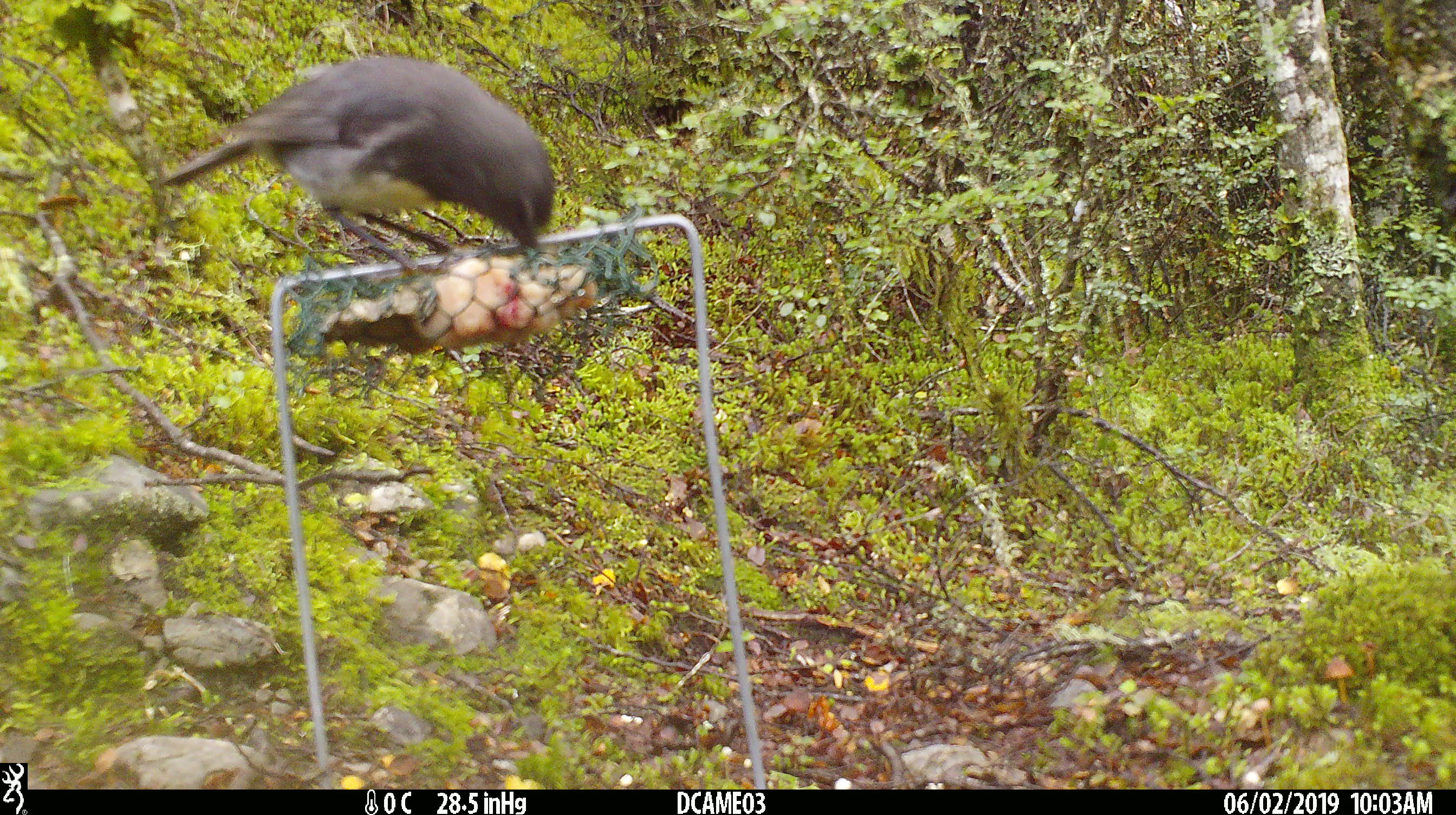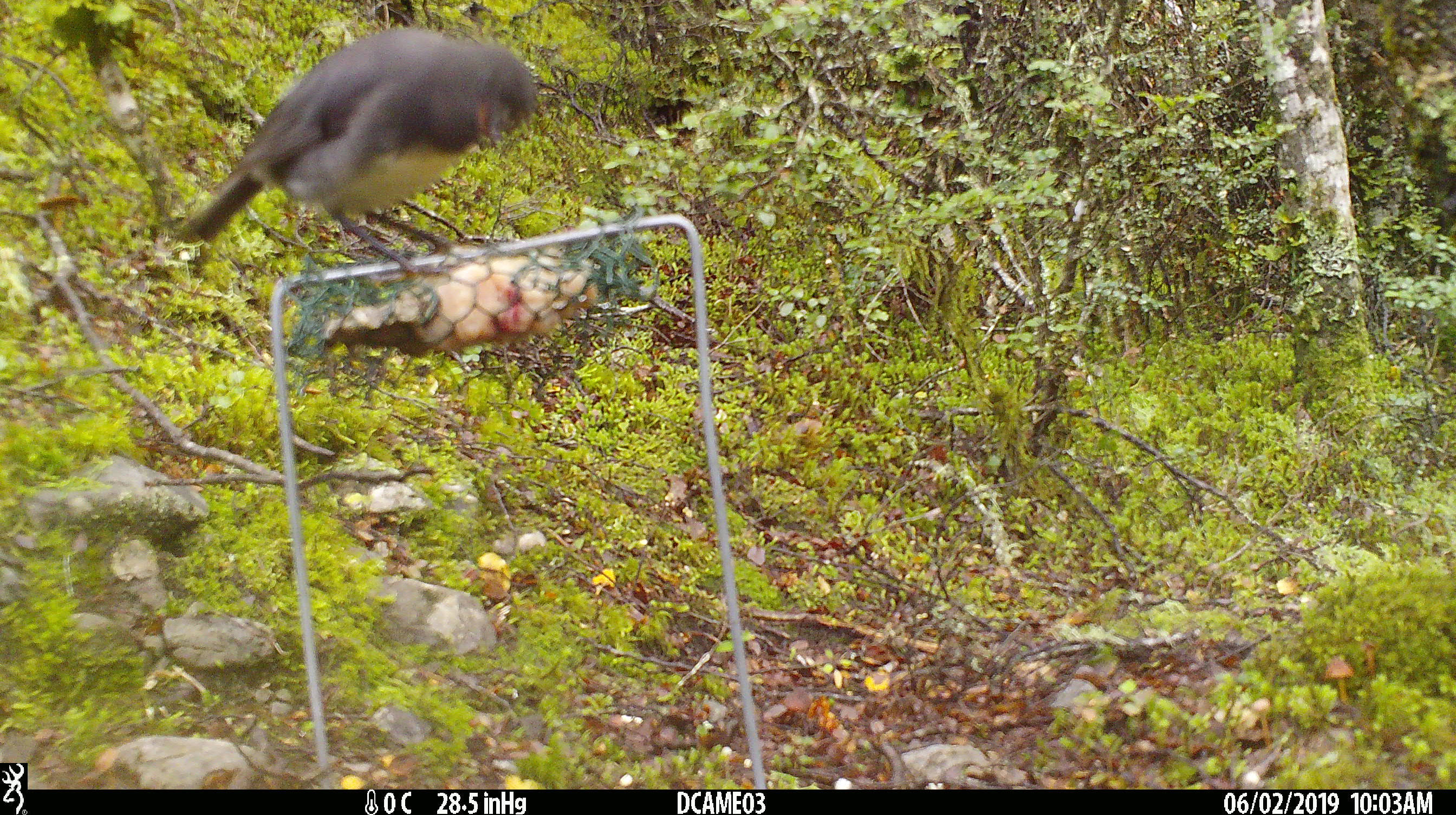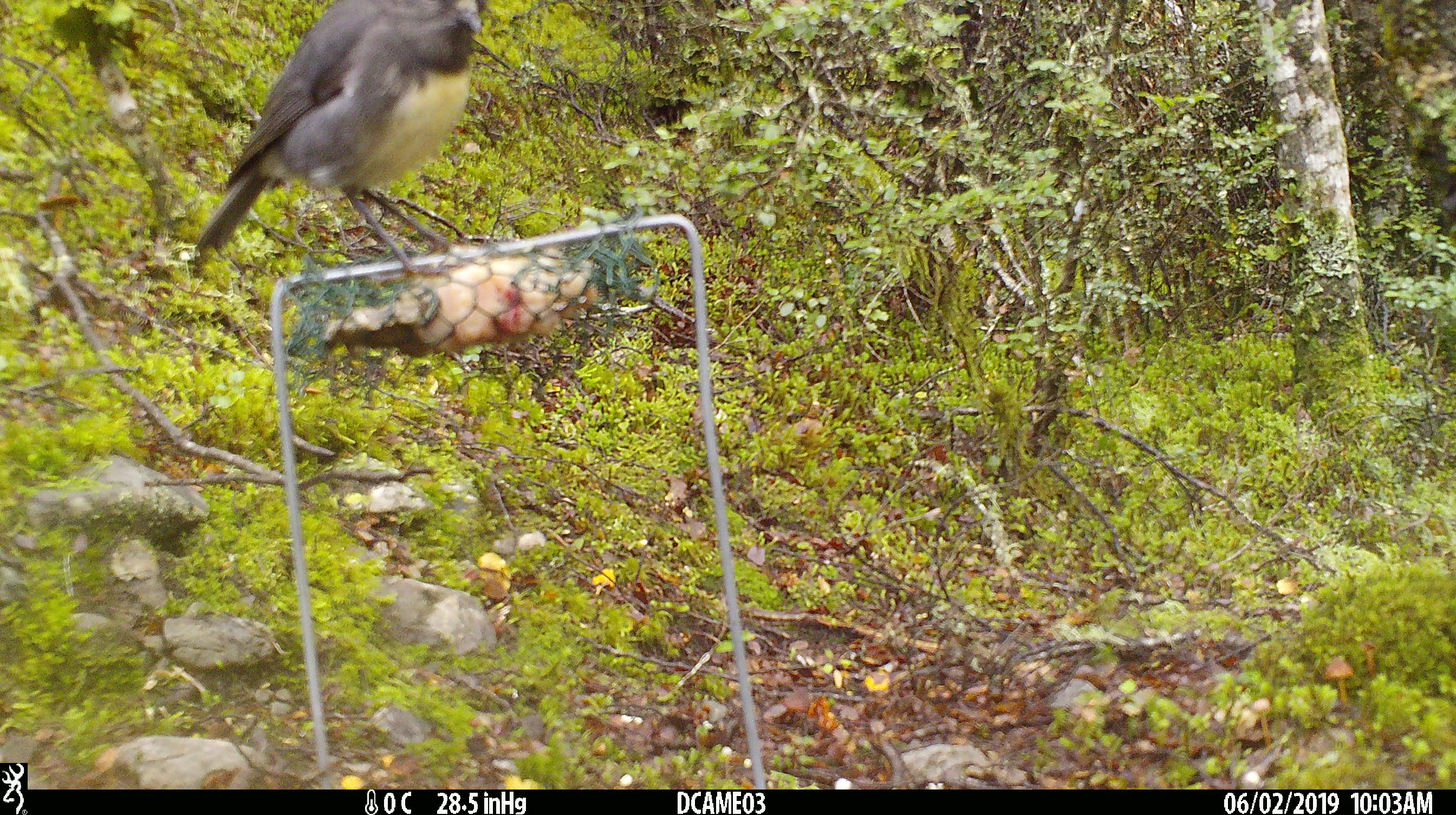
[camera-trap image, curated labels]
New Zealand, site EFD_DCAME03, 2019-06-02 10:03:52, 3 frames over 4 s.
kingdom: Animalia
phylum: Chordata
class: Aves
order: Passeriformes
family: Petroicidae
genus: Petroica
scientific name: Petroica australis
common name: new zealand robin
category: robin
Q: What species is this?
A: Robin (new zealand robin) (Petroica australis).